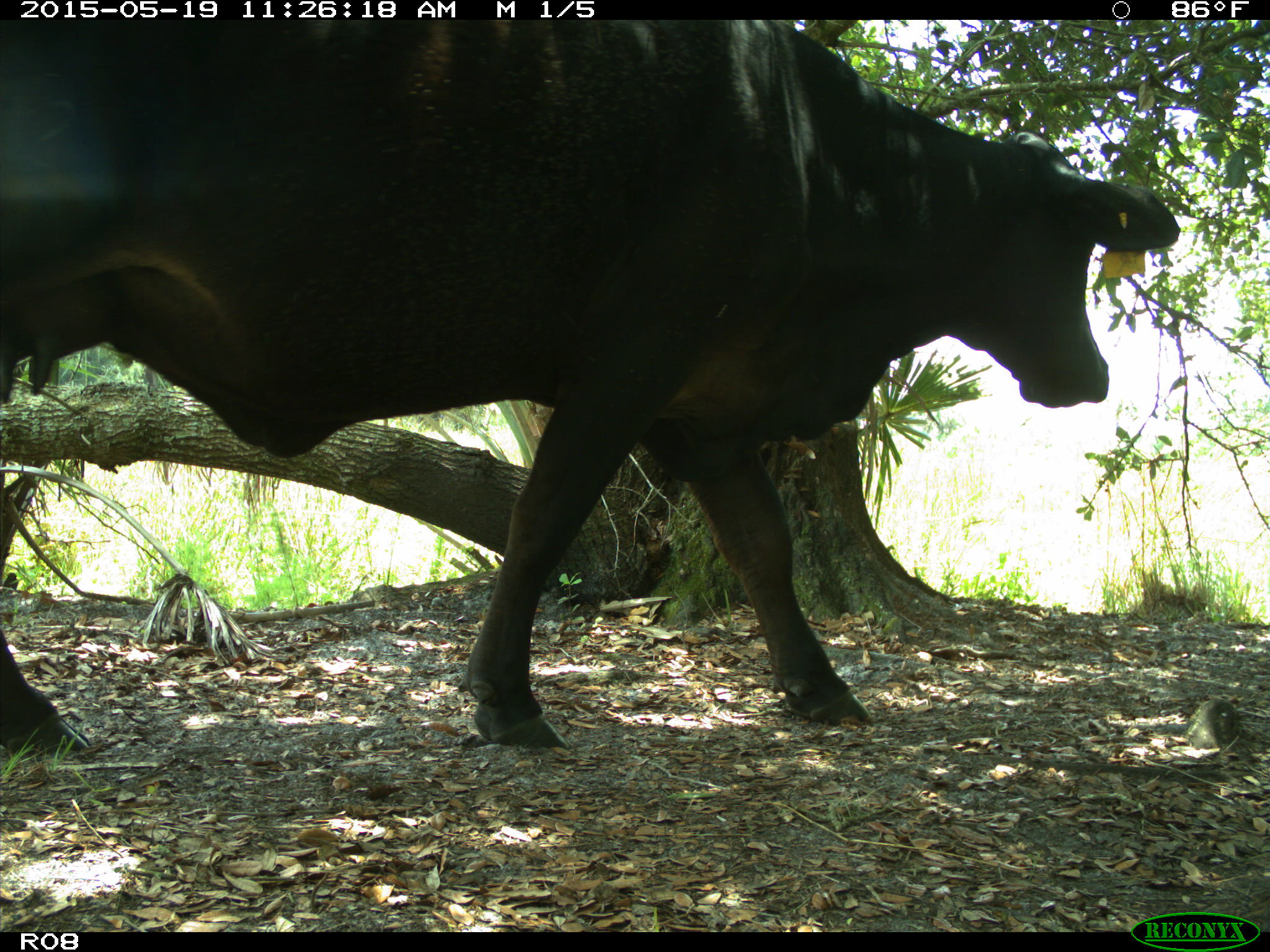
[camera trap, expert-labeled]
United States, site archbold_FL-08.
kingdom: Animalia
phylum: Chordata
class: Mammalia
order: Artiodactyla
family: Bovidae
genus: Bos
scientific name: Bos taurus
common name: domestic cow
Bos taurus (domestic cow).